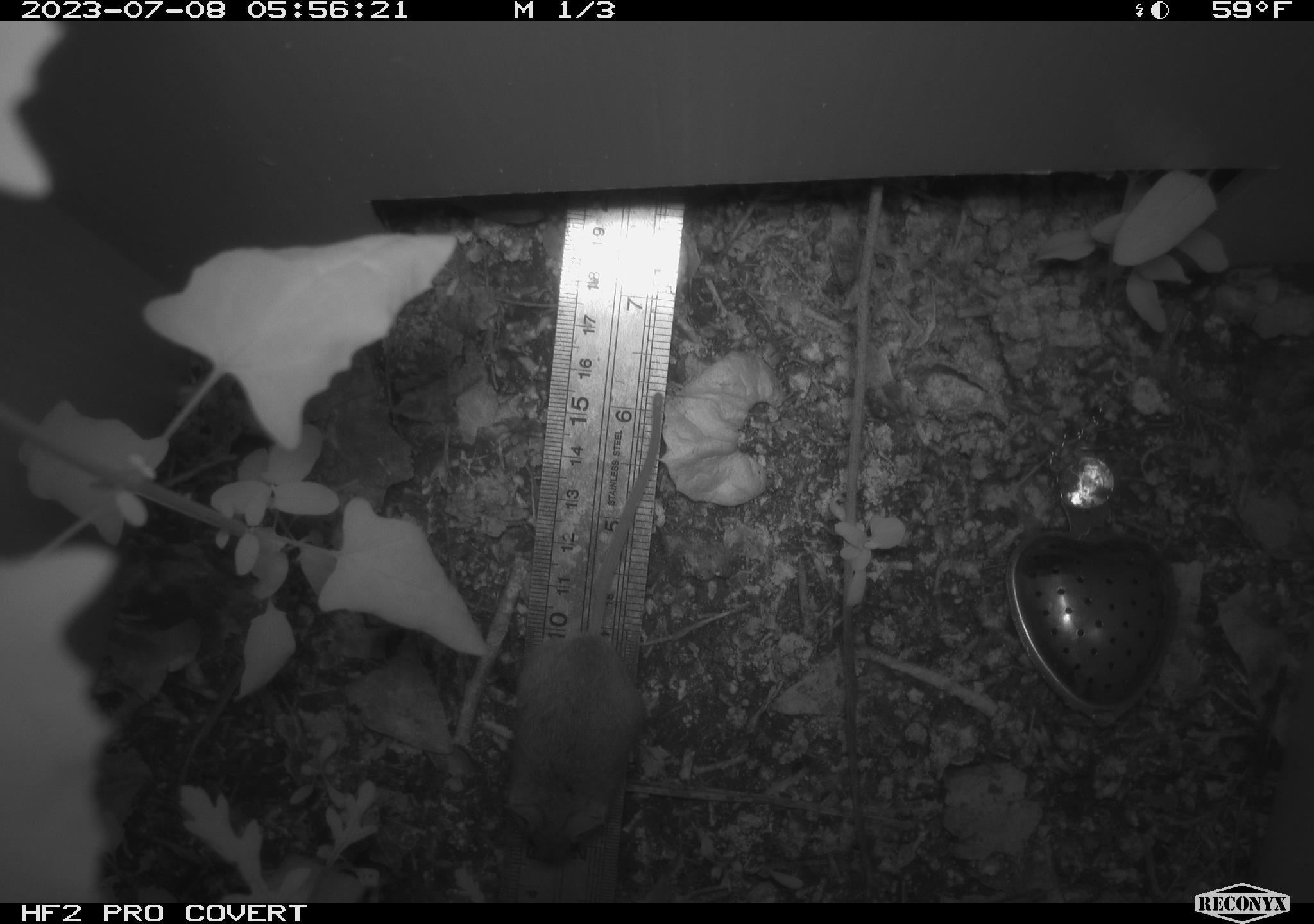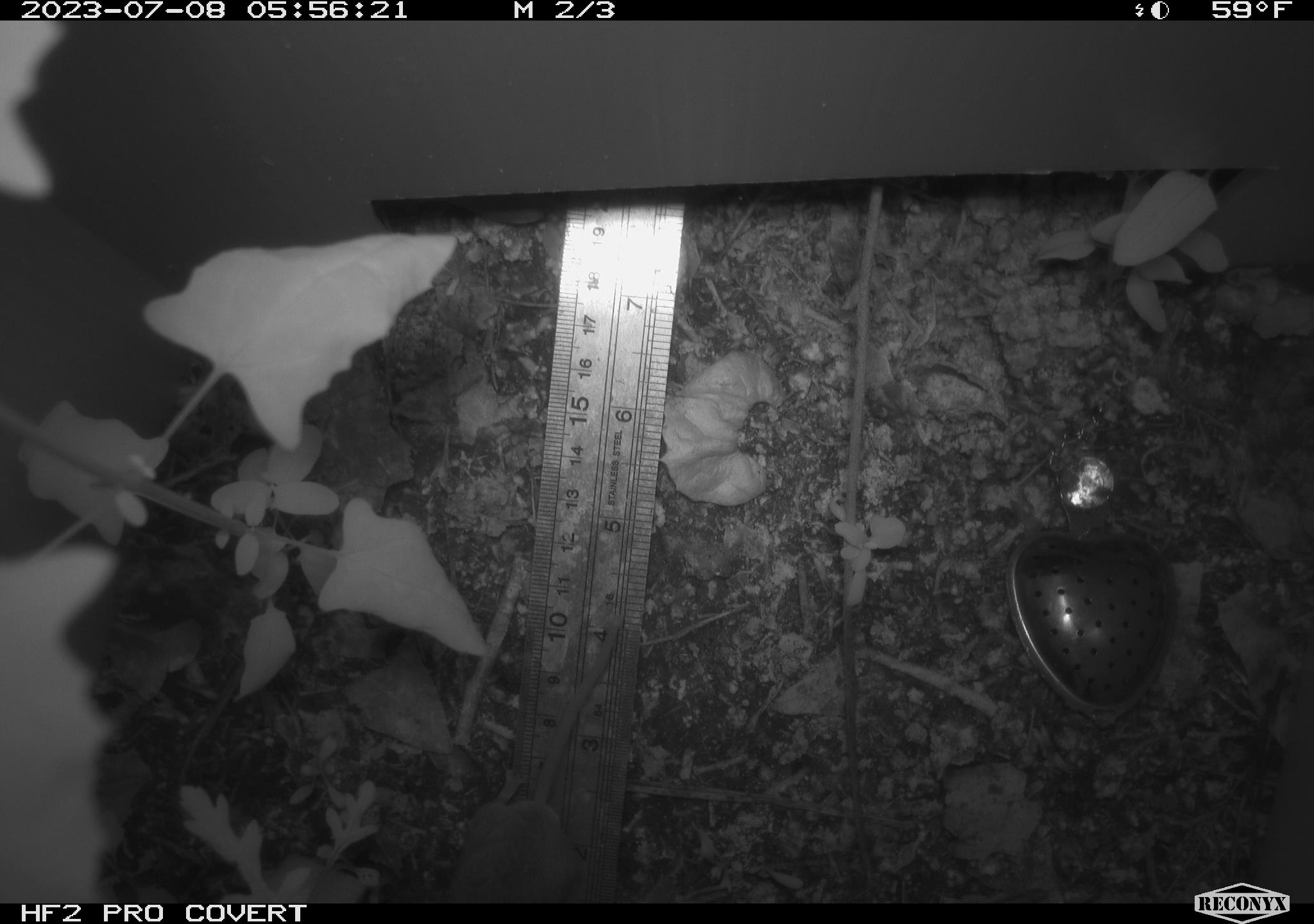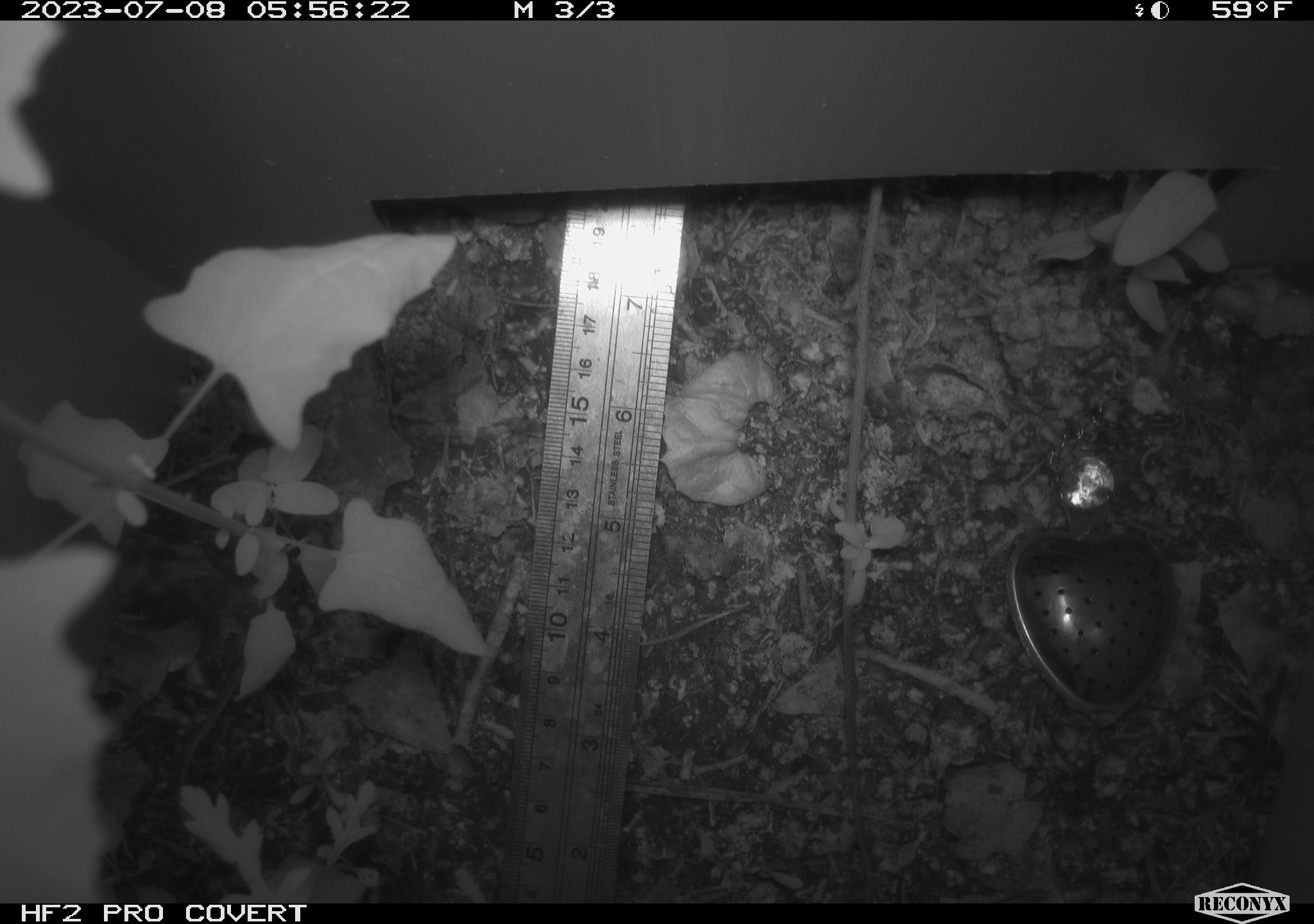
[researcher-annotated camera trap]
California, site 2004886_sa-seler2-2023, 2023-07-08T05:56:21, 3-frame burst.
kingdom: Animalia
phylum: Chordata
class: Mammalia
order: Rodentia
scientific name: Rodentia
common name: mouse species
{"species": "mouse species (Rodentia)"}